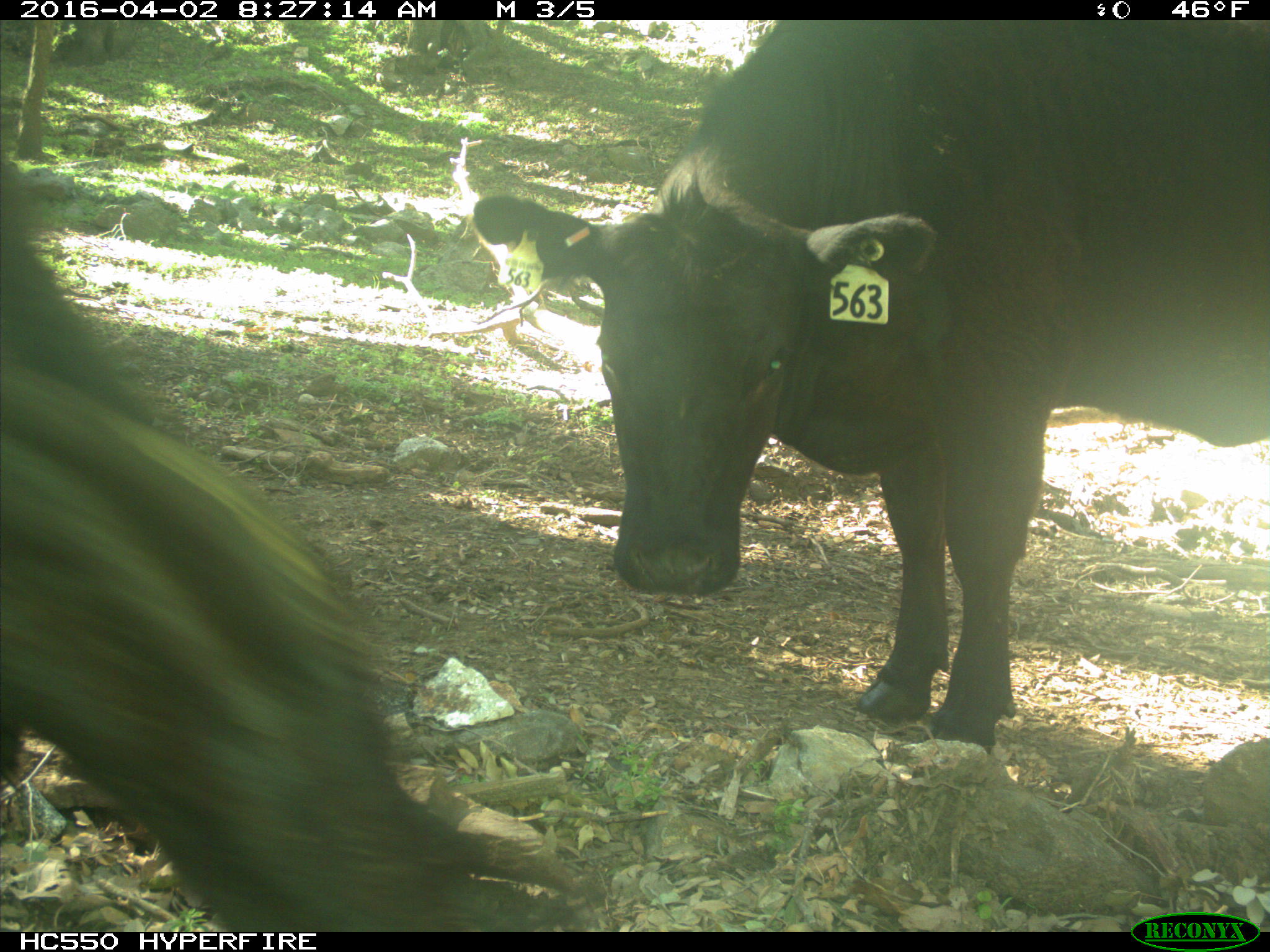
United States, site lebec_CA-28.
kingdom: Animalia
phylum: Chordata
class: Mammalia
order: Artiodactyla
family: Bovidae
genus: Bos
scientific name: Bos taurus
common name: domestic cow